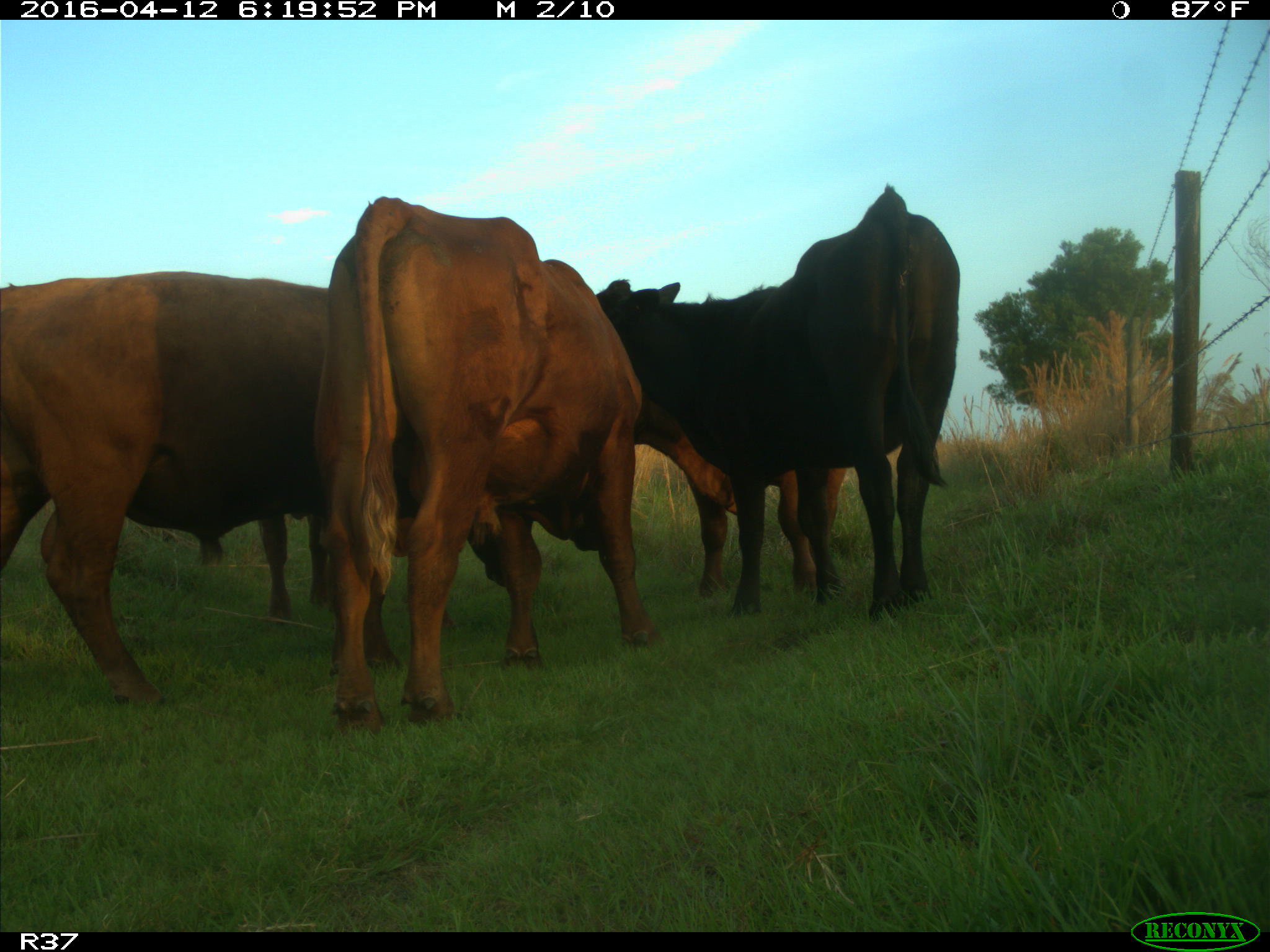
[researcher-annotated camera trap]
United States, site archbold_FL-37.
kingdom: Animalia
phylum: Chordata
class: Mammalia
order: Artiodactyla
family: Bovidae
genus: Bos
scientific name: Bos taurus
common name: domestic cow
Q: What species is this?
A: Bos taurus (domestic cow).